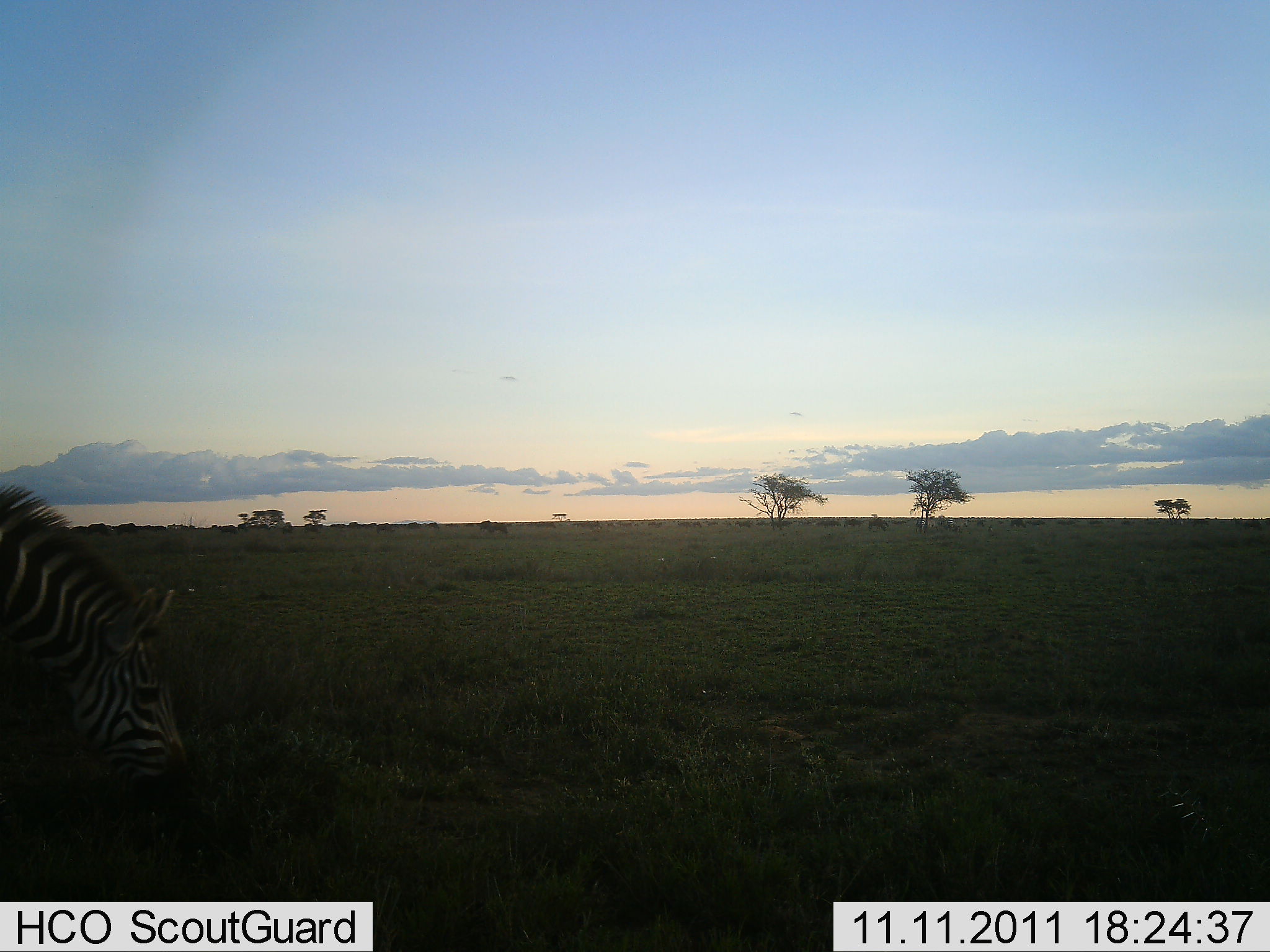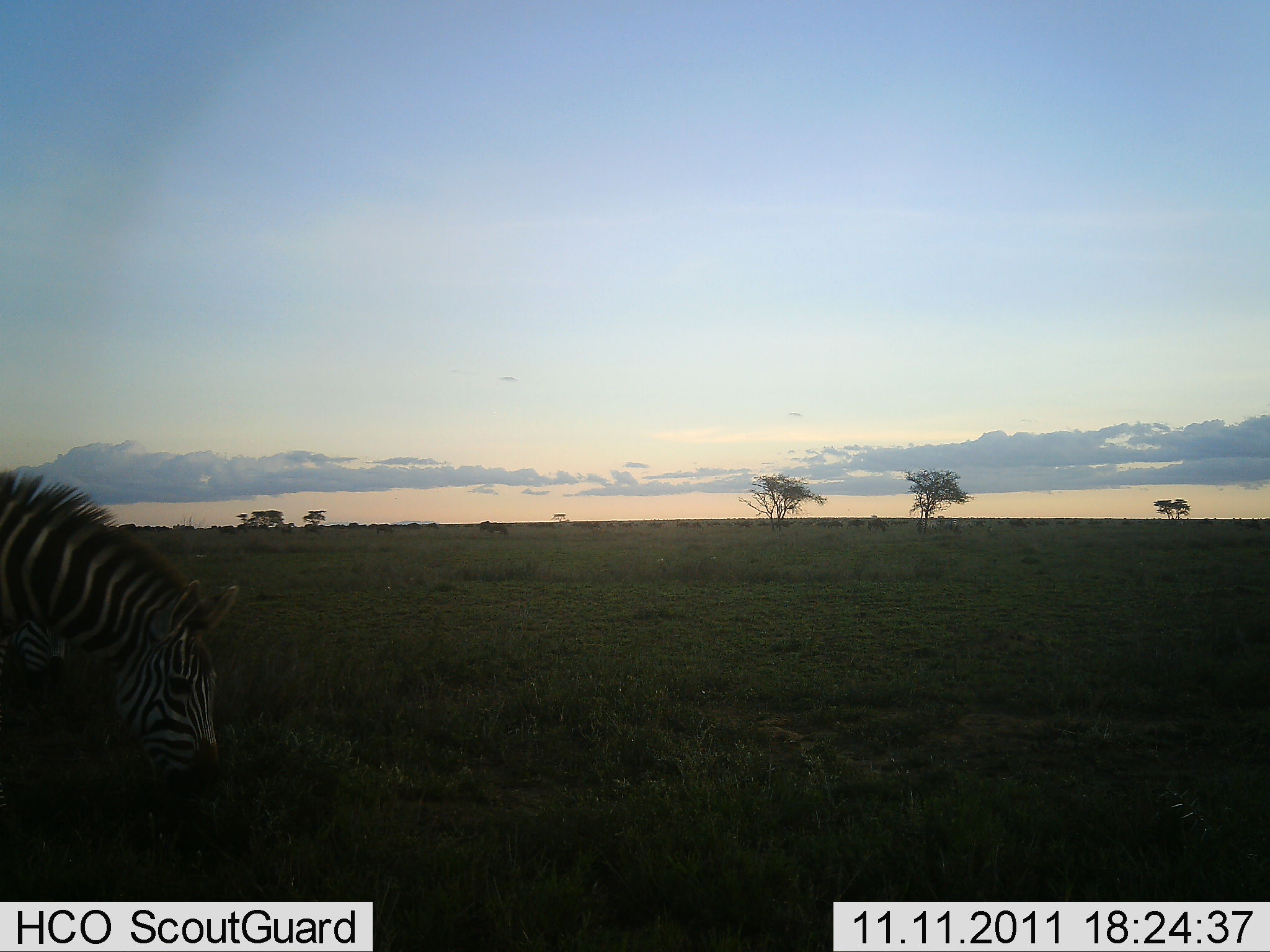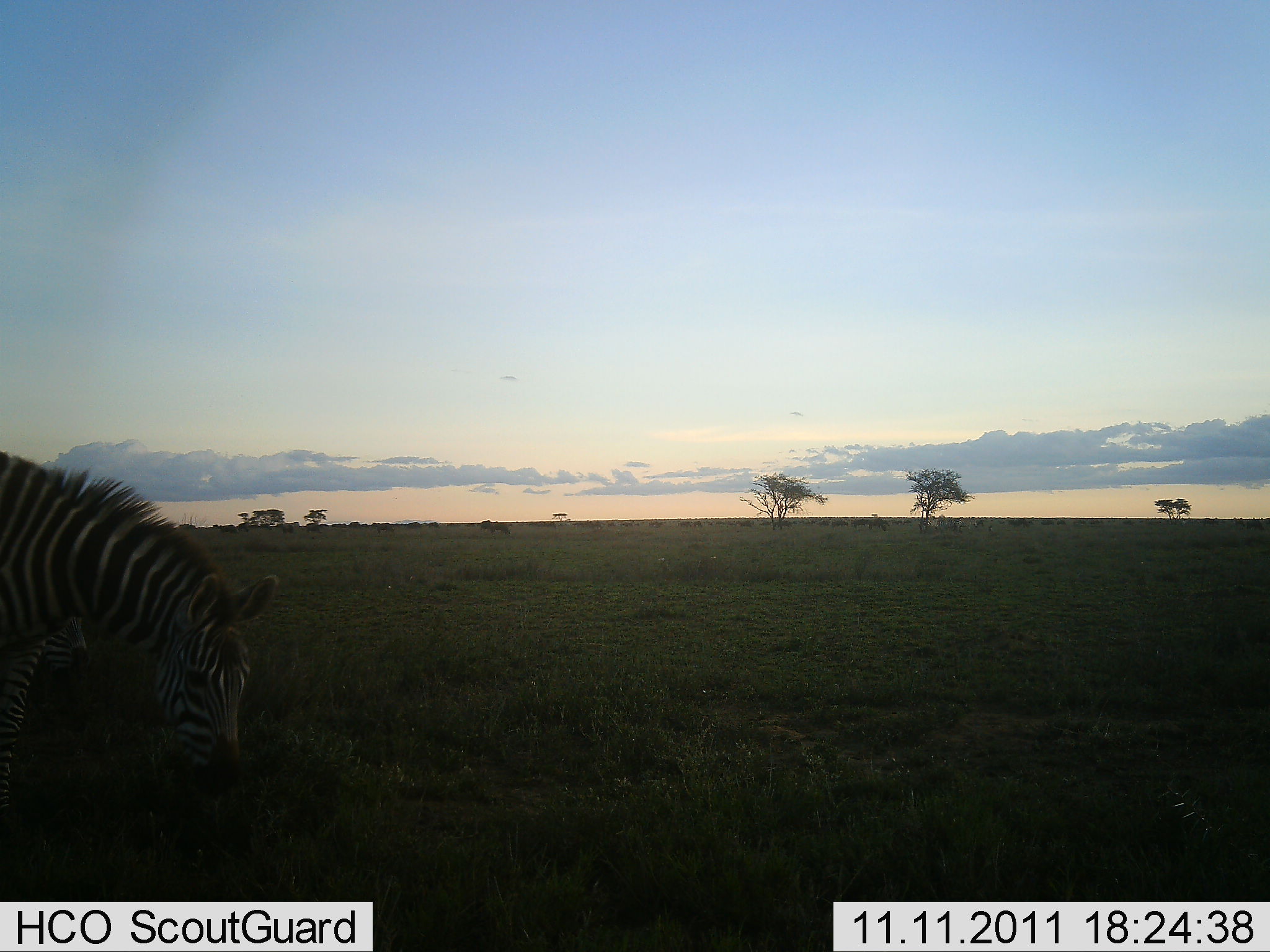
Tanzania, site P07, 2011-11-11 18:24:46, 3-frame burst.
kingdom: Animalia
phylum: Chordata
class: Mammalia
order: Perissodactyla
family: Equidae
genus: Equus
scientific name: Equus quagga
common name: plains zebra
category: zebra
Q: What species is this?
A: Zebra (plains zebra) (Equus quagga).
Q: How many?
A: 1.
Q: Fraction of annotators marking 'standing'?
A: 27%.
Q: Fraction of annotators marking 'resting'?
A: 0%.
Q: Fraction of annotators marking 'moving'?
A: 45%.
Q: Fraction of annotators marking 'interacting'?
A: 0%.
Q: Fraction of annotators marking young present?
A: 0%.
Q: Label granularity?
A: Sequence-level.